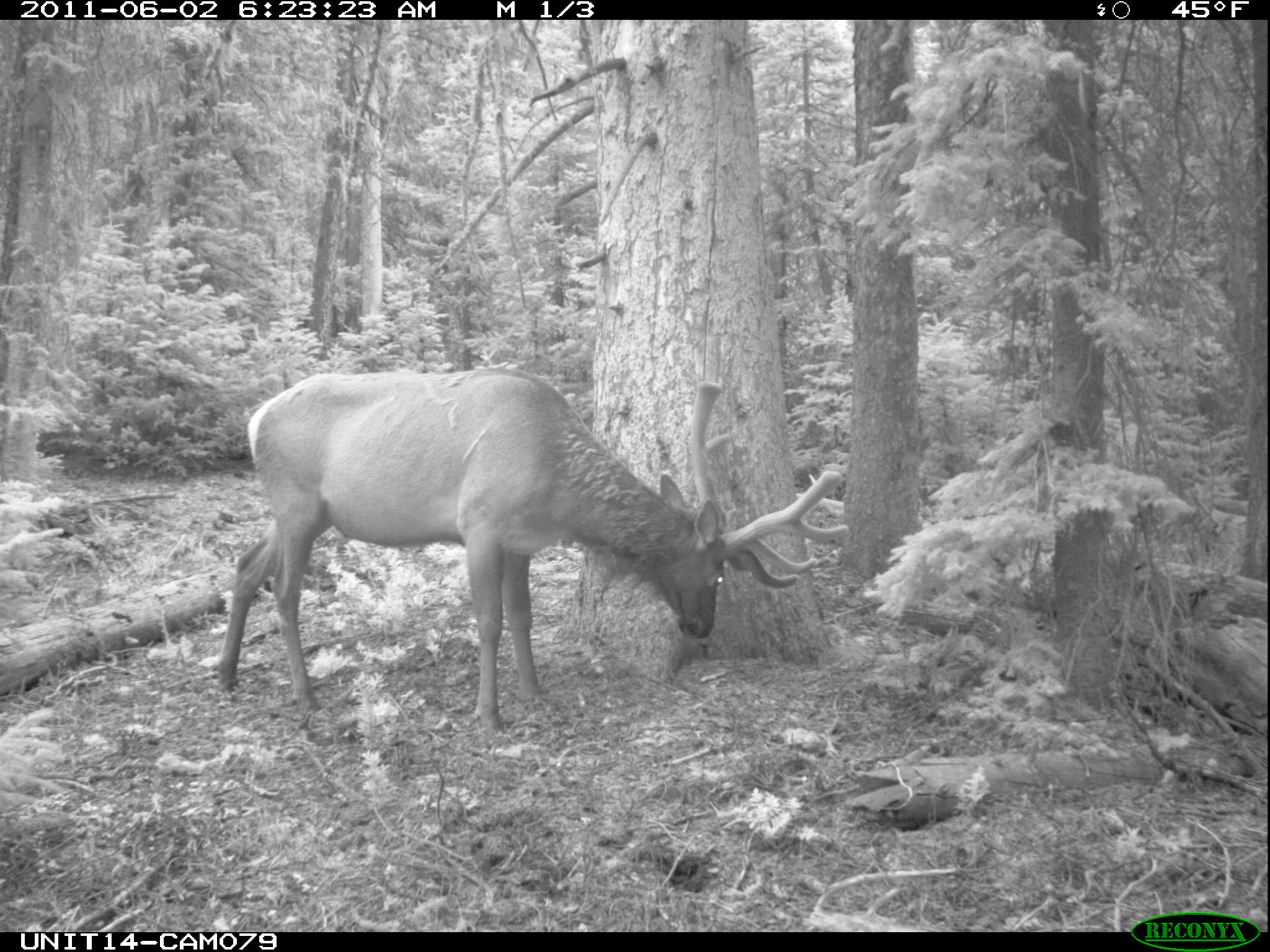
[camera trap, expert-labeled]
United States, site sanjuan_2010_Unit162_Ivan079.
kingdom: Animalia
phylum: Chordata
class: Mammalia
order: Artiodactyla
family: Cervidae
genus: Cervus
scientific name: Cervus elaphus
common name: red deer